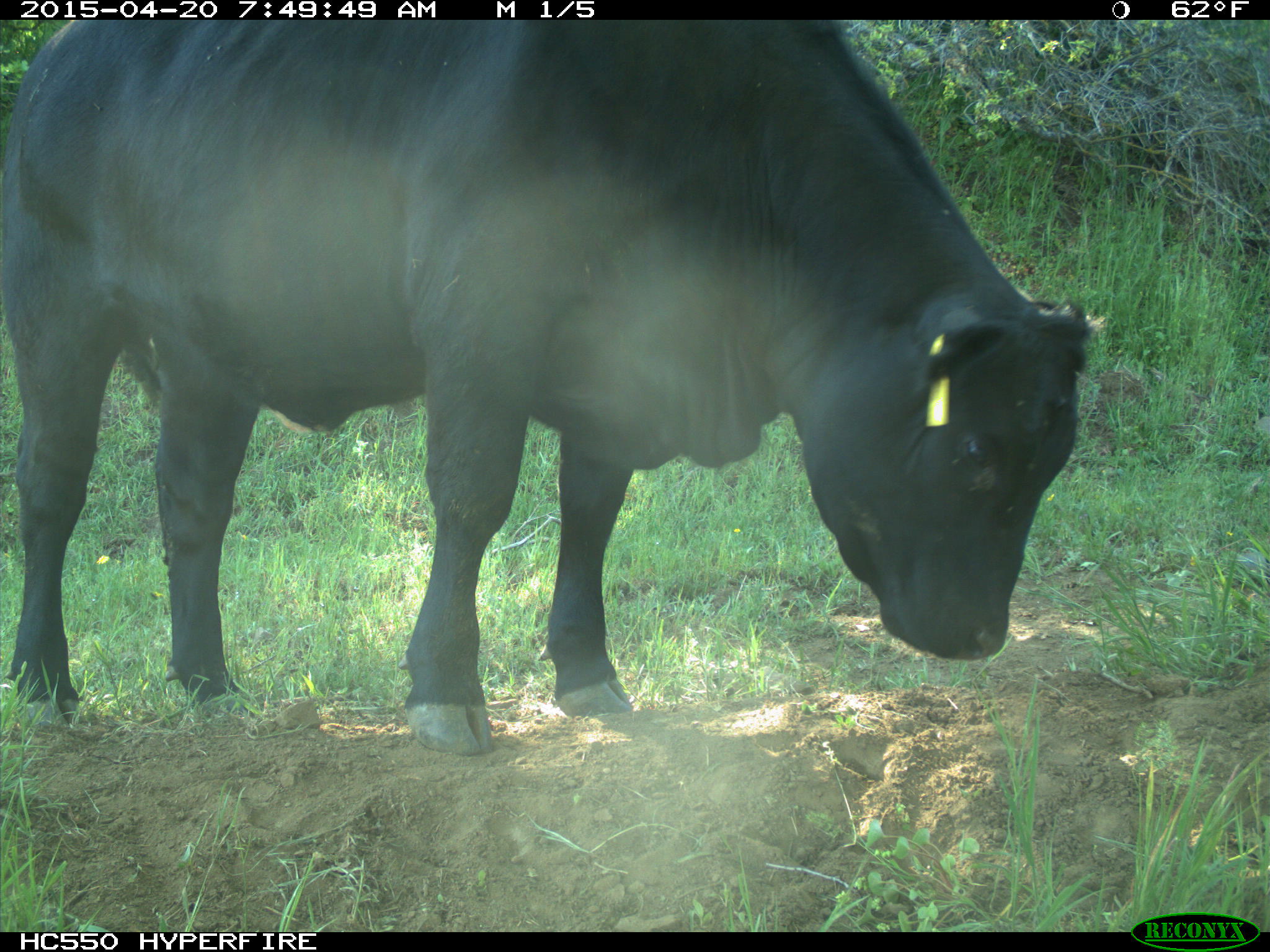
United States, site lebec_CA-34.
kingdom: Animalia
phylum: Chordata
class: Mammalia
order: Artiodactyla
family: Bovidae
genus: Bos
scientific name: Bos taurus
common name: domestic cow